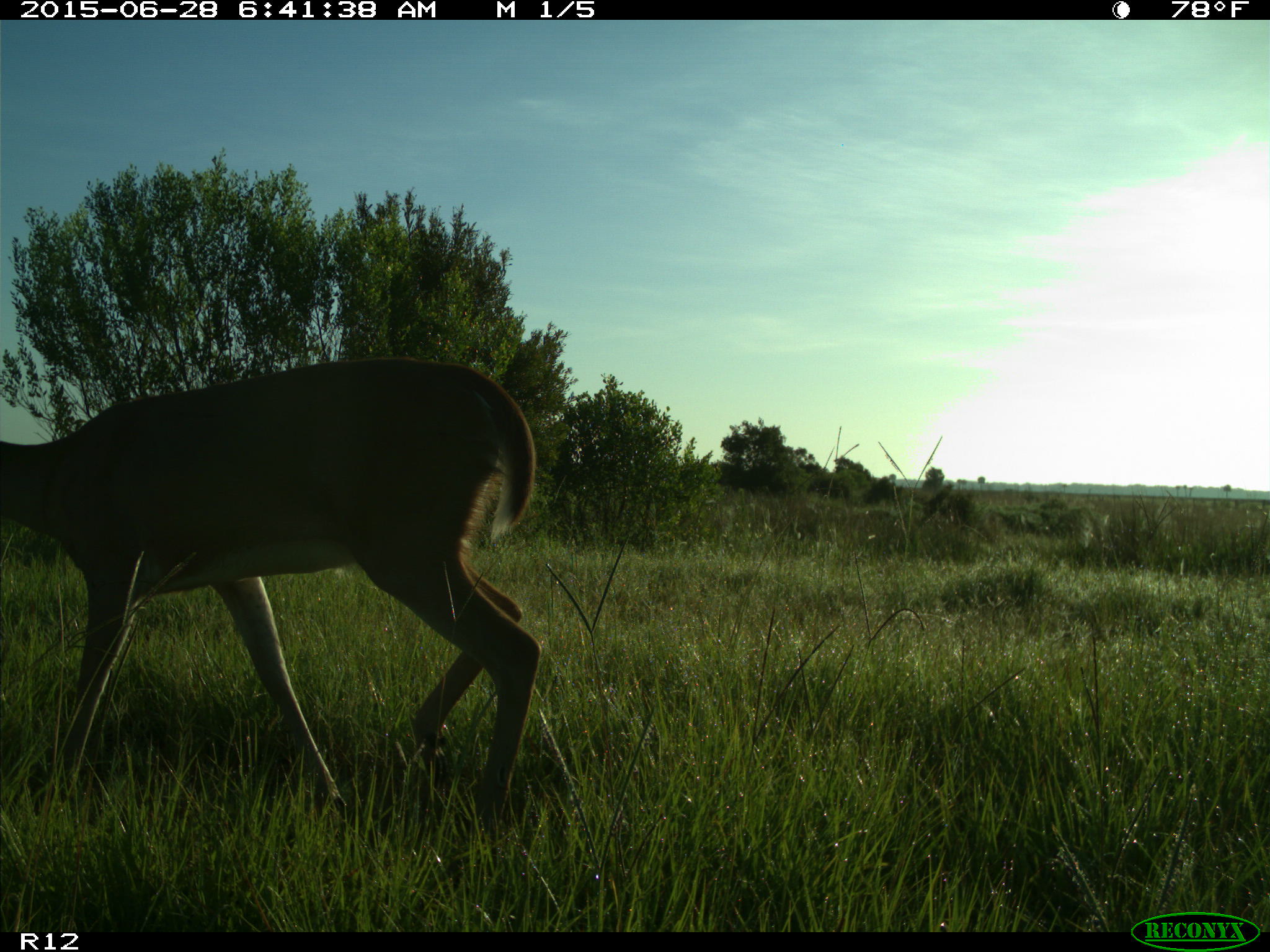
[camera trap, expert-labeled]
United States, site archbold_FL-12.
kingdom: Animalia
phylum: Chordata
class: Mammalia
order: Artiodactyla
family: Cervidae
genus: Odocoileus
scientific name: Odocoileus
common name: deer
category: unidentified deer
Unidentified deer (deer) (Odocoileus).